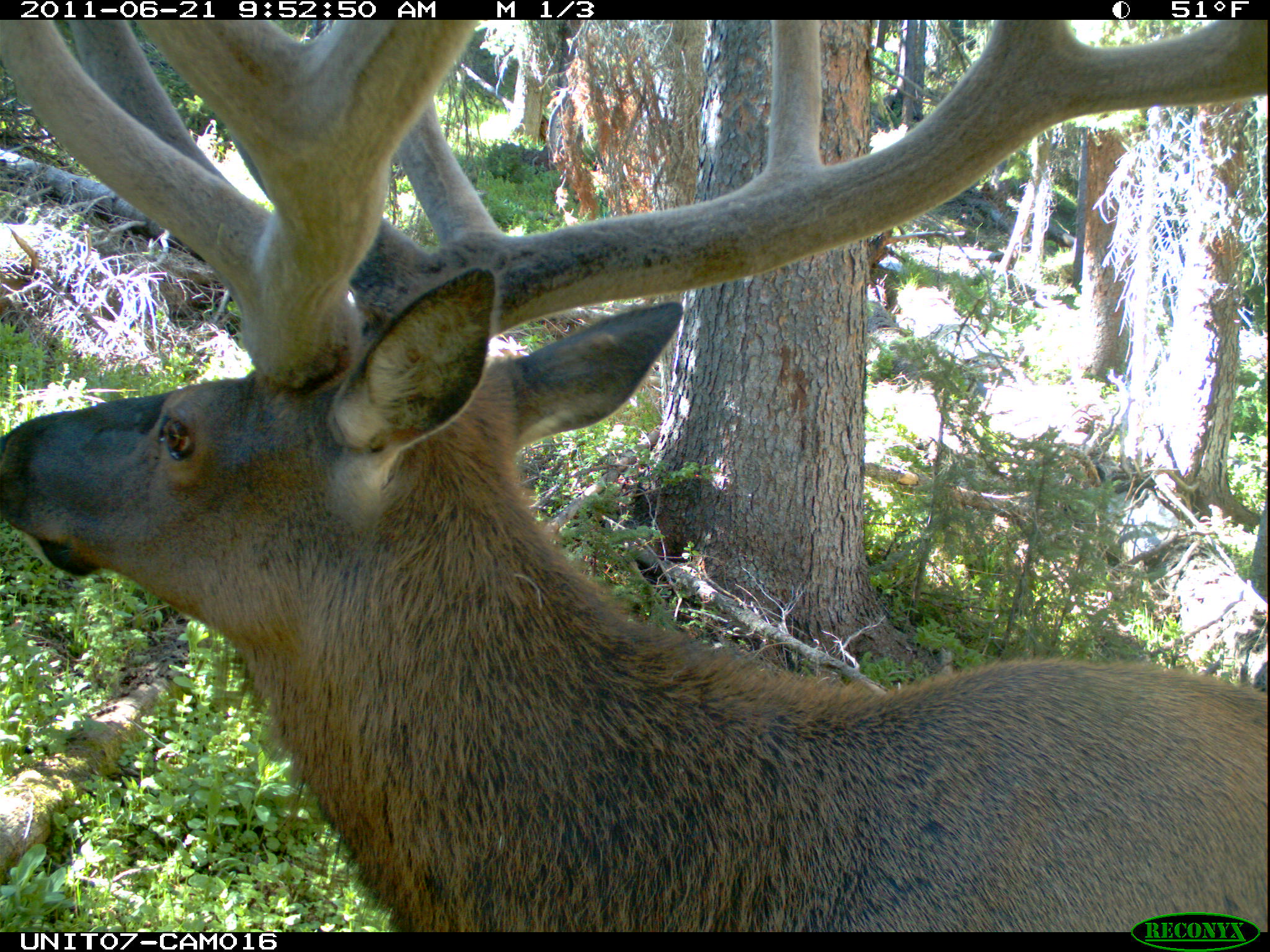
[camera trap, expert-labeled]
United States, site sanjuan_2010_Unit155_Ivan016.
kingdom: Animalia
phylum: Chordata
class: Mammalia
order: Artiodactyla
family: Cervidae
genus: Cervus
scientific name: Cervus elaphus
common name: red deer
Cervus elaphus (red deer).